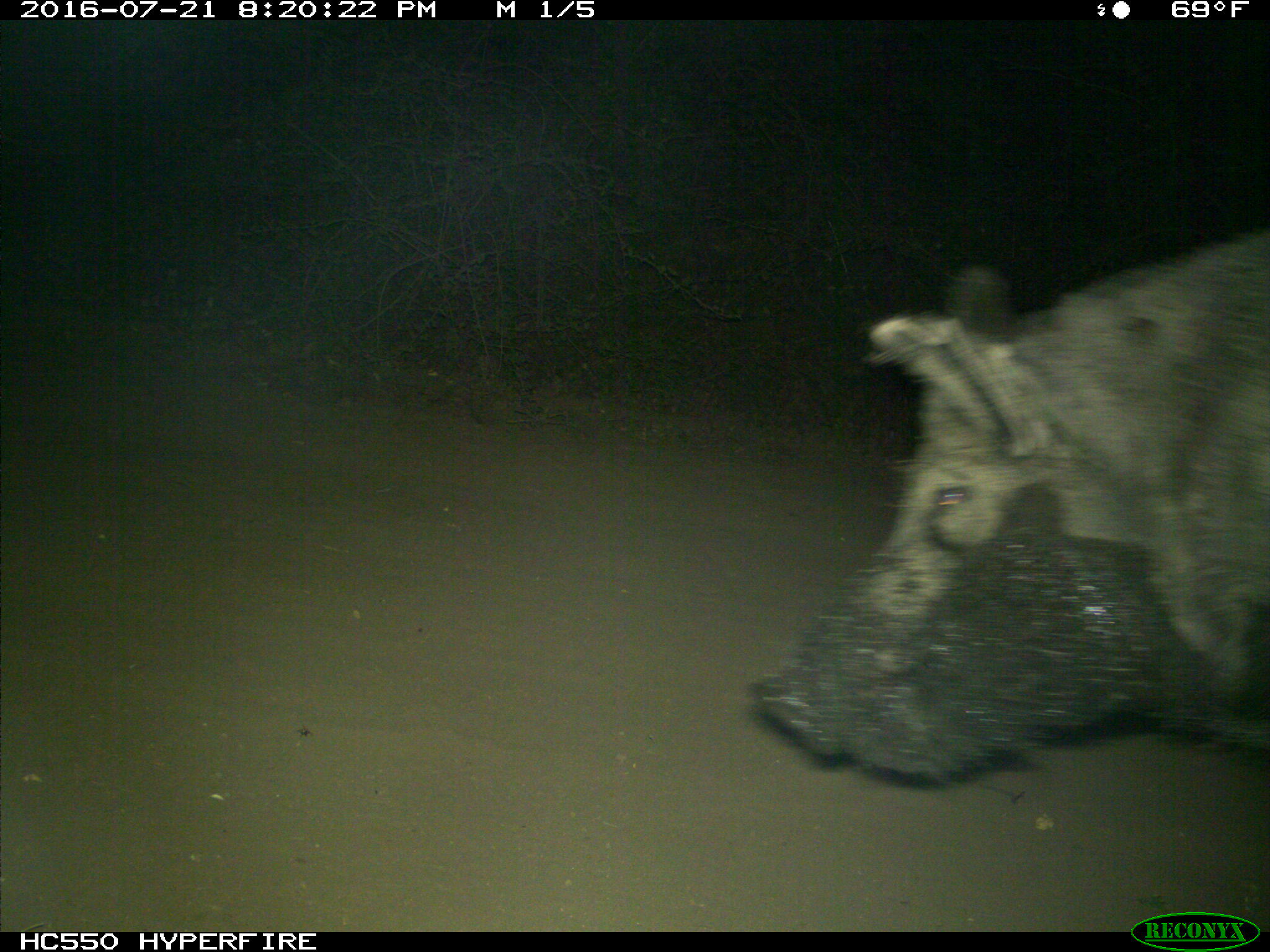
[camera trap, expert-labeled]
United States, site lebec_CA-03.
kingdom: Animalia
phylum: Chordata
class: Mammalia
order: Artiodactyla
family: Suidae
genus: Sus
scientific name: Sus scrofa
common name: wild boar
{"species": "Sus scrofa (wild boar)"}